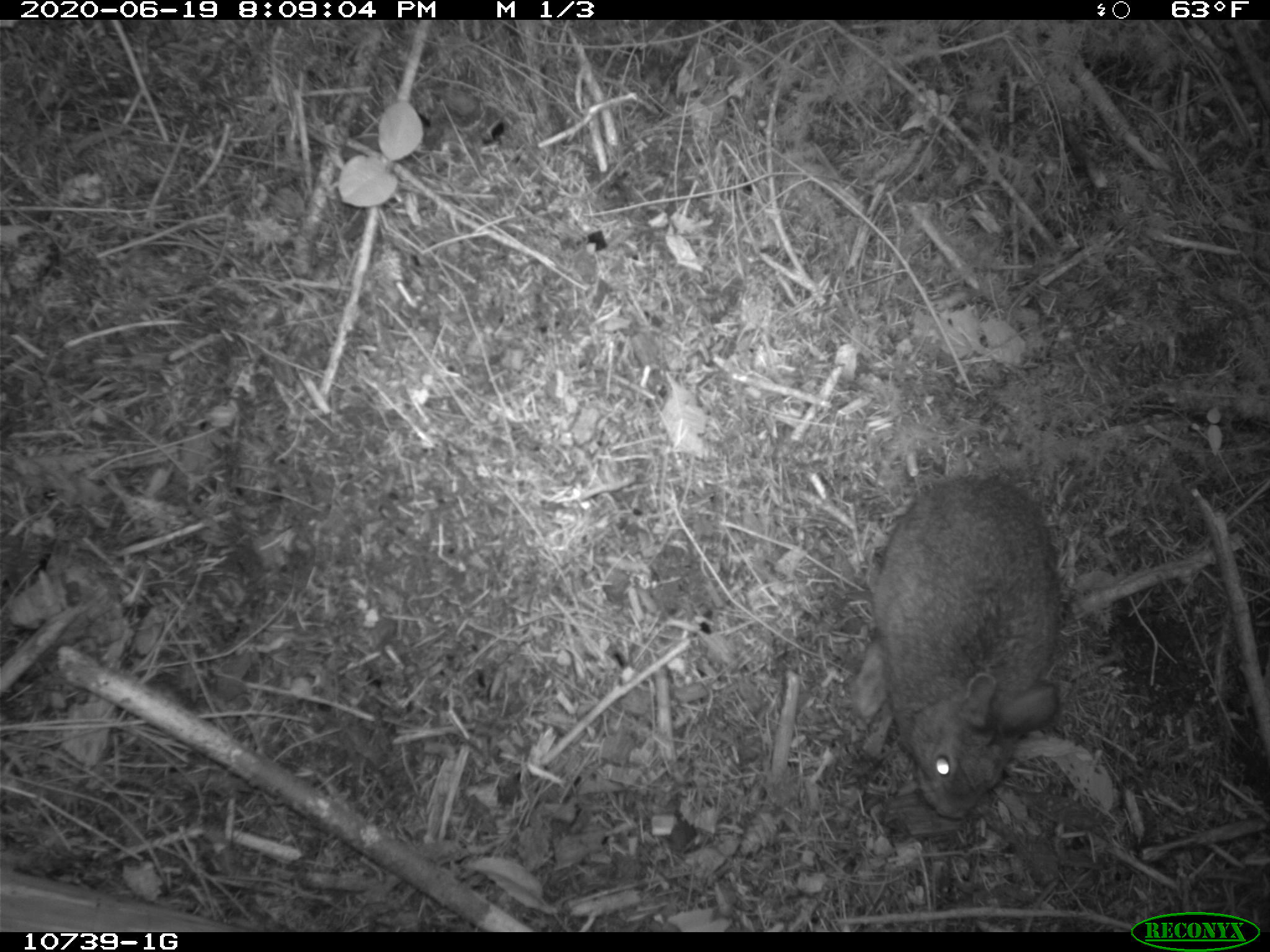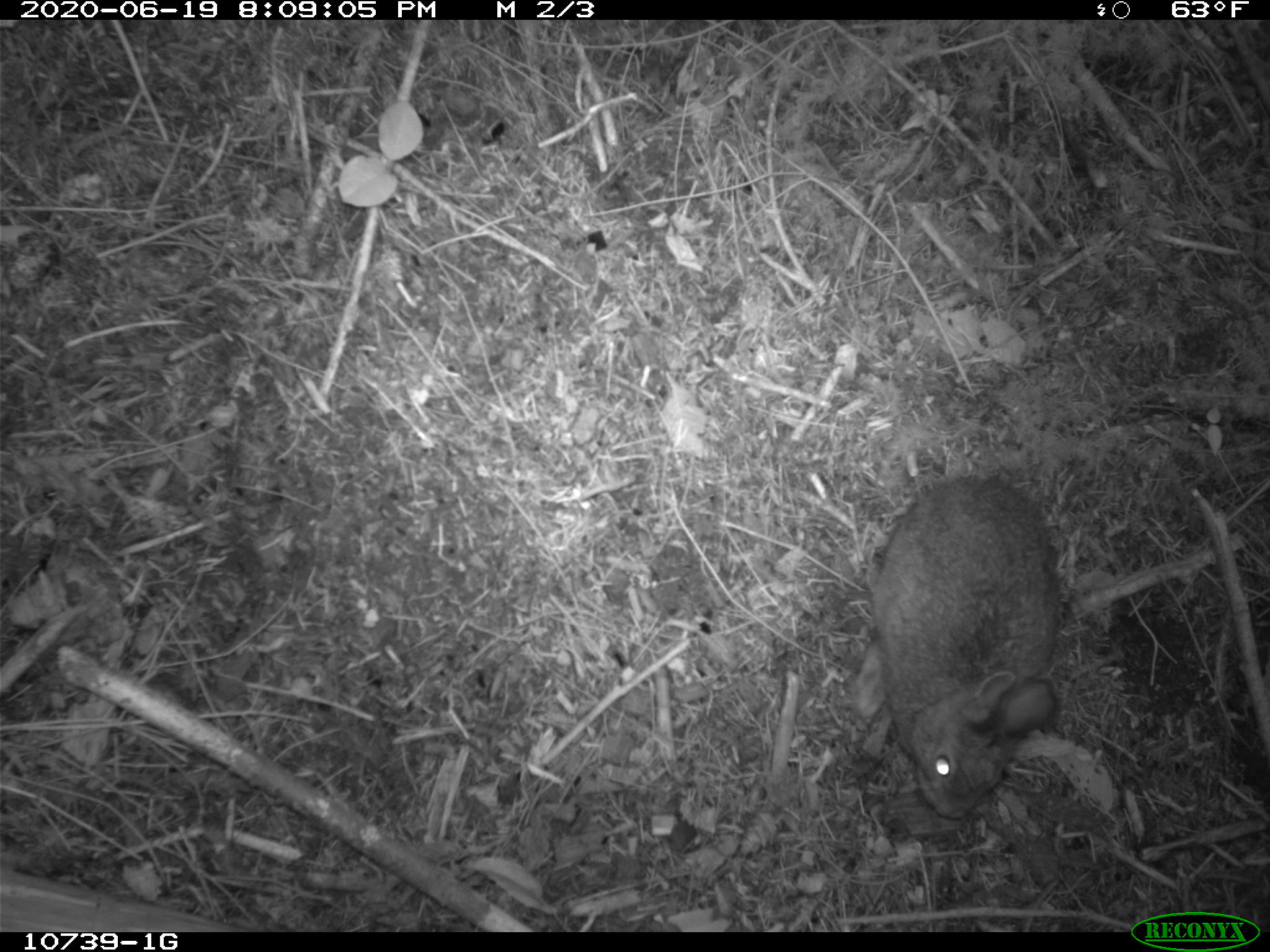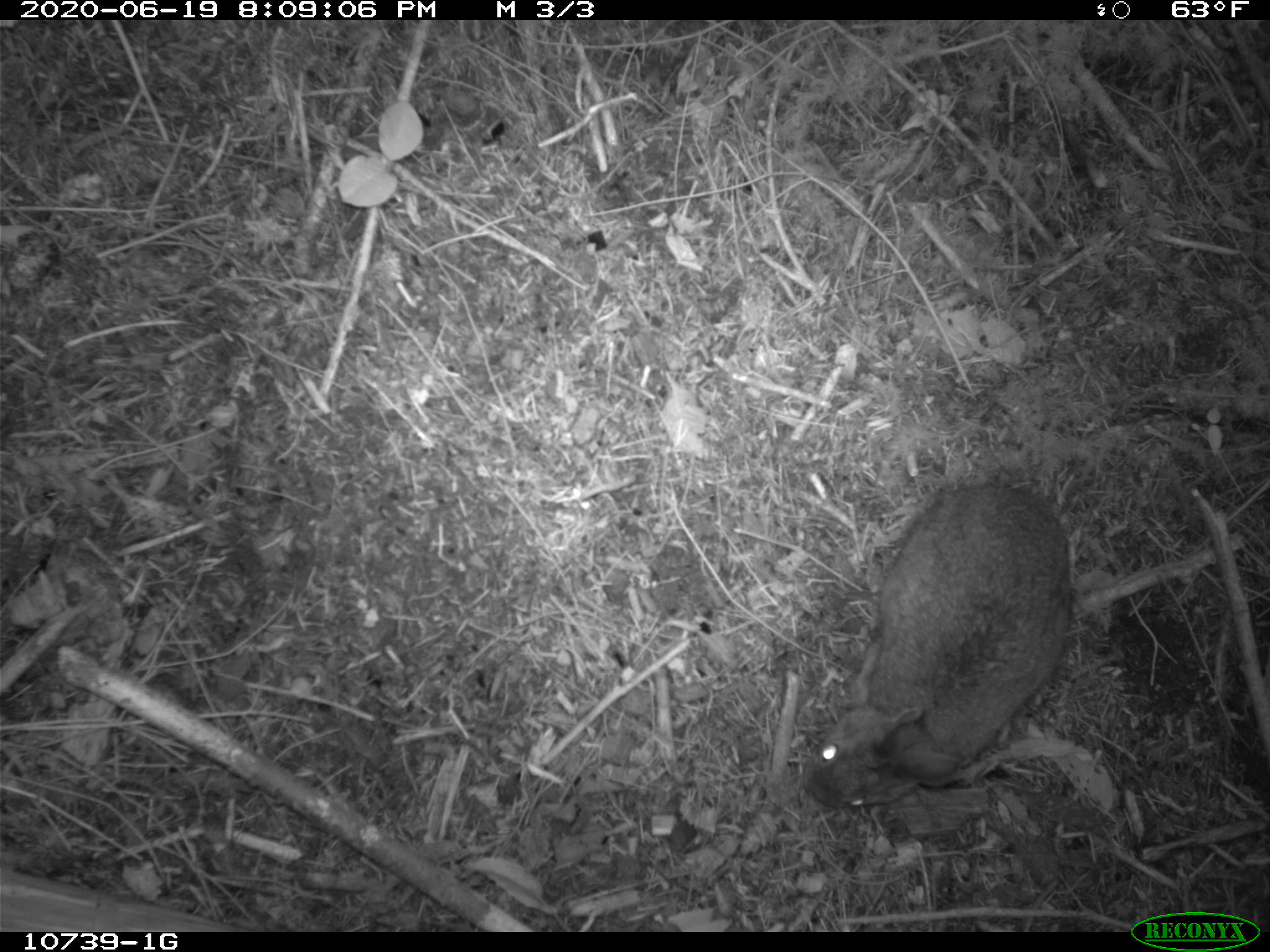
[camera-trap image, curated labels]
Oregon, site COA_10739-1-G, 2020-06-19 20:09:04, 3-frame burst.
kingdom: Animalia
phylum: Chordata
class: Mammalia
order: Lagomorpha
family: Leporidae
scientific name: Leporidae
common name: hares and rabbits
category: leporidae family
Leporidae family (hares and rabbits) (Leporidae).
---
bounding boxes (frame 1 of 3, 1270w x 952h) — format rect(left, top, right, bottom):
leporidae family: rect(849, 468, 1065, 827)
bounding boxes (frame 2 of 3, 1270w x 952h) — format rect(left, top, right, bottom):
leporidae family: rect(860, 464, 1068, 821)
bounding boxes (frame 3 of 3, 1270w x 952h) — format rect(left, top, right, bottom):
leporidae family: rect(798, 474, 1068, 814)